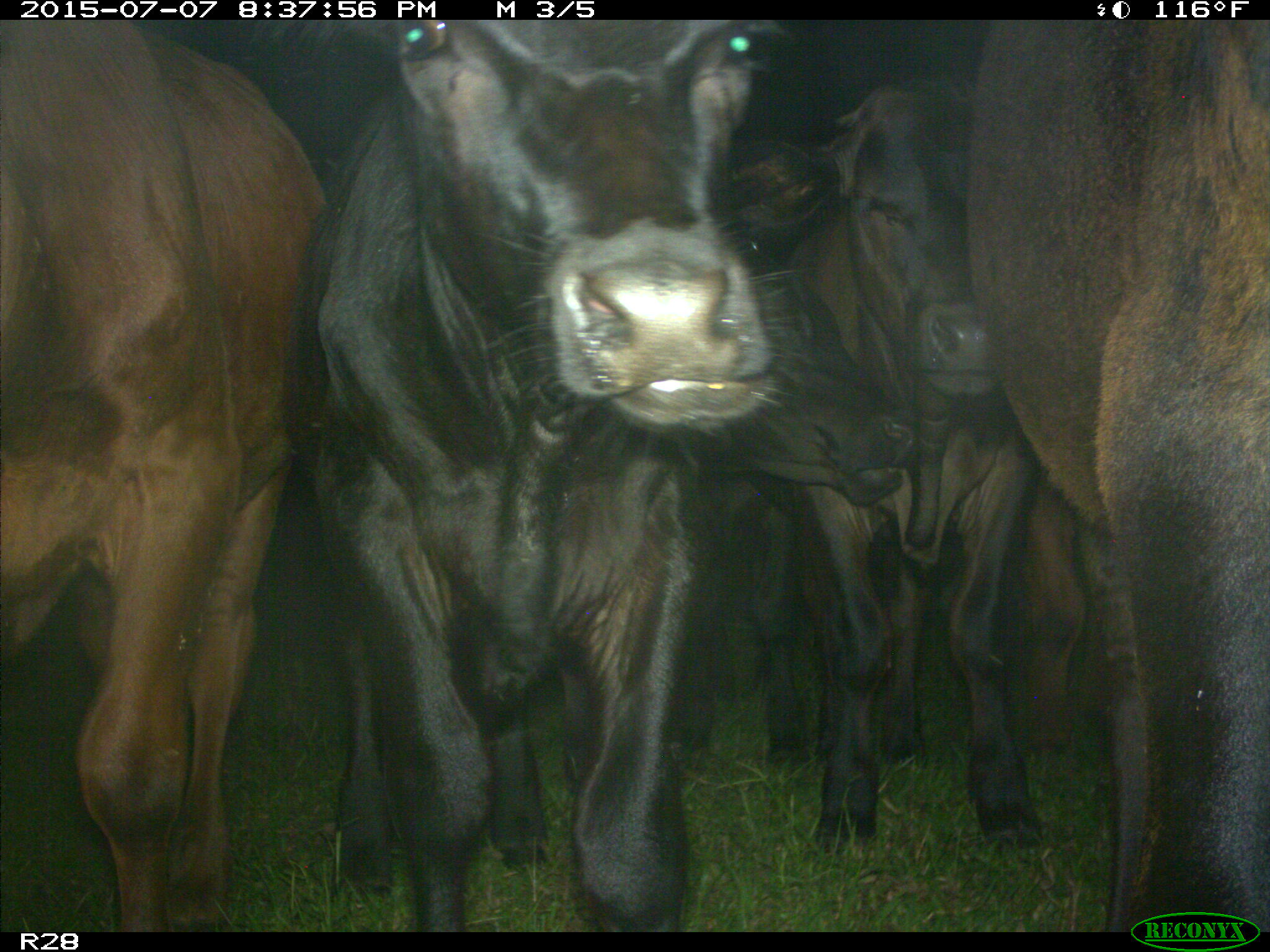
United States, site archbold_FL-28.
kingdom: Animalia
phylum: Chordata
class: Mammalia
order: Artiodactyla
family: Bovidae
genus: Bos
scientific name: Bos taurus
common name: domestic cow